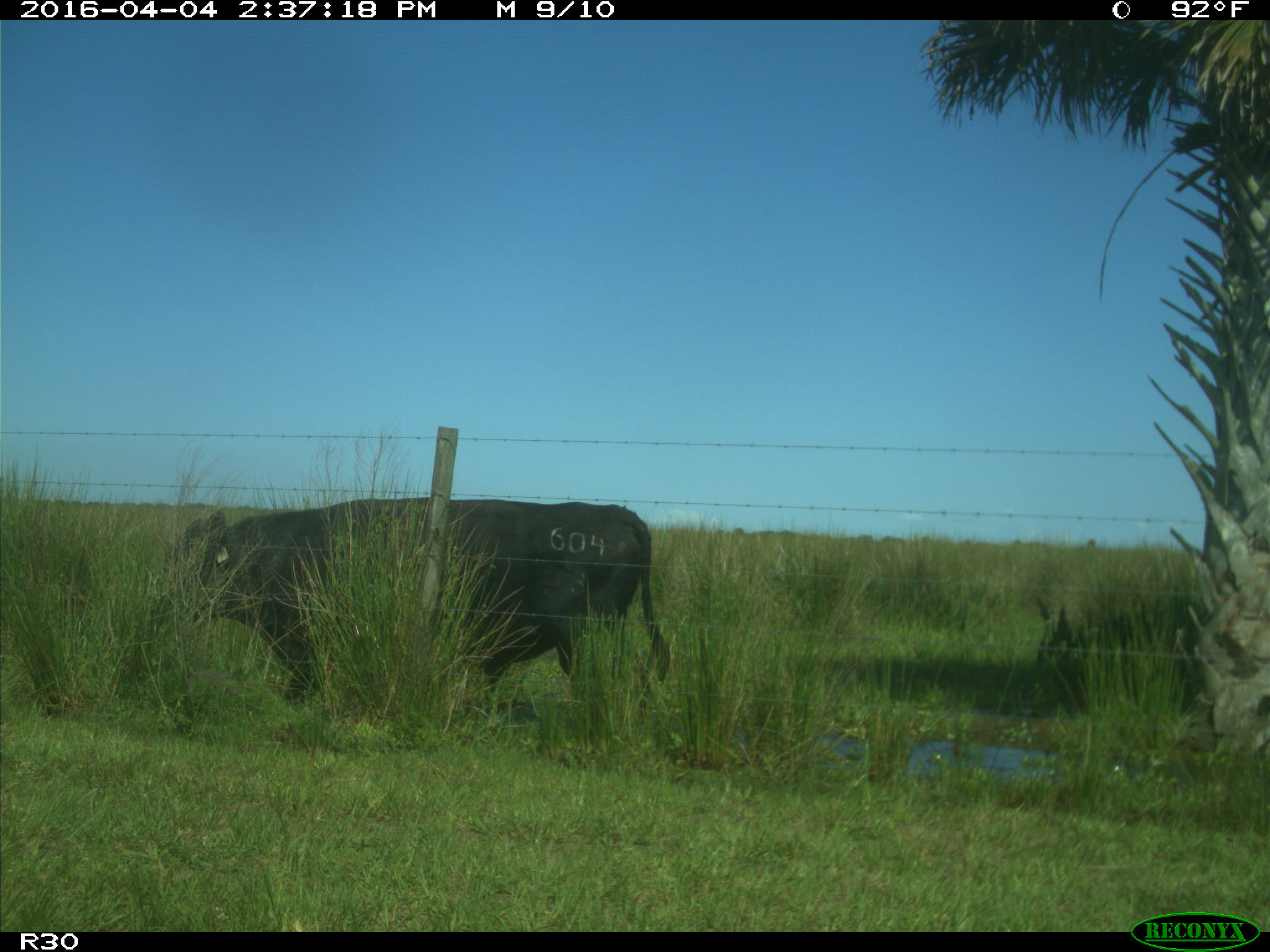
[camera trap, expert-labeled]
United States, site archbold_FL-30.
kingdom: Animalia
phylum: Chordata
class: Mammalia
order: Artiodactyla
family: Bovidae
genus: Bos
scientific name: Bos taurus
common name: domestic cow